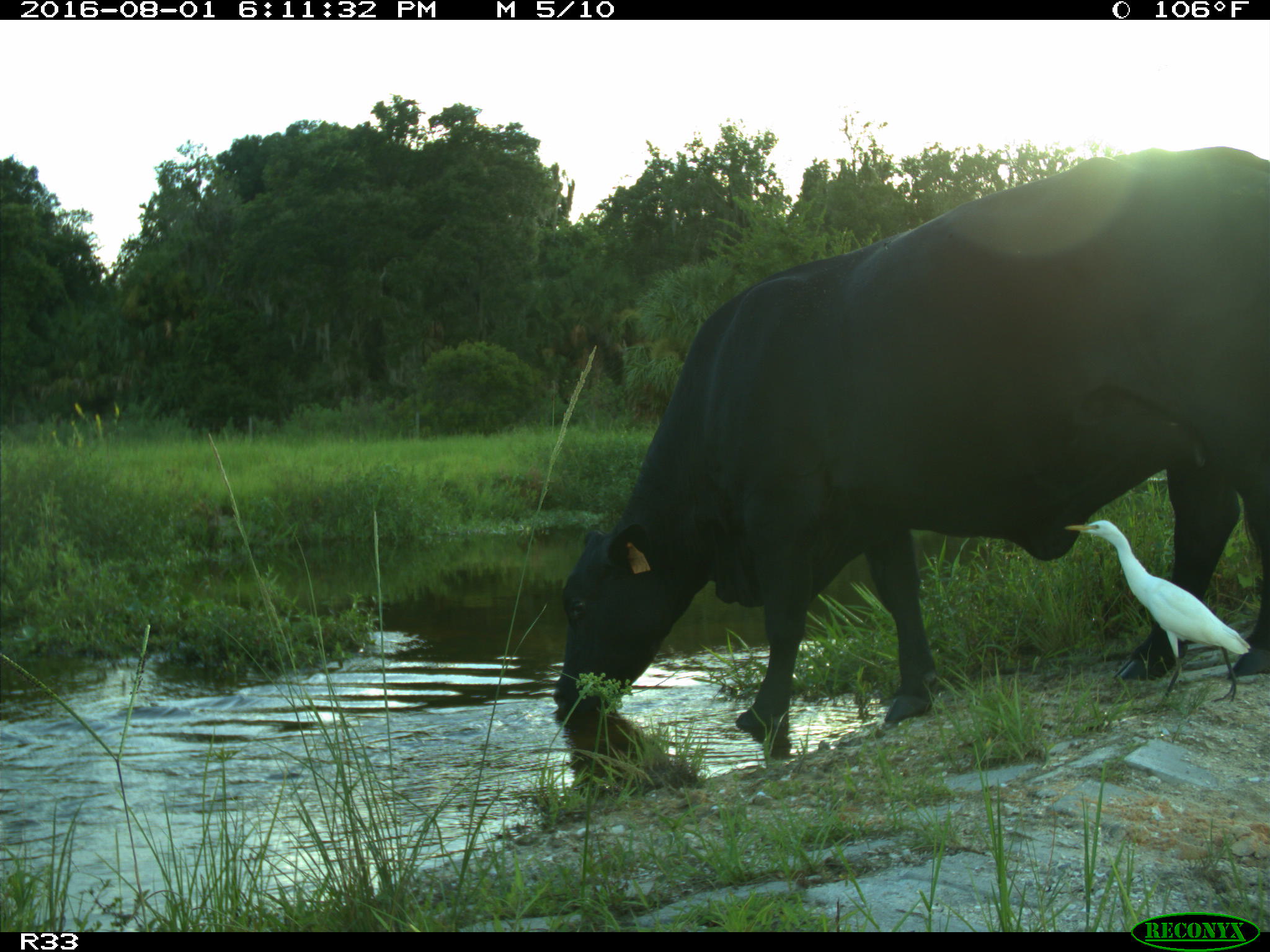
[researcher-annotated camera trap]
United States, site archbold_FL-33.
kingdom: Animalia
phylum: Chordata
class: Mammalia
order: Artiodactyla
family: Bovidae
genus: Bos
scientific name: Bos taurus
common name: domestic cow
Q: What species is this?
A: Bos taurus (domestic cow).